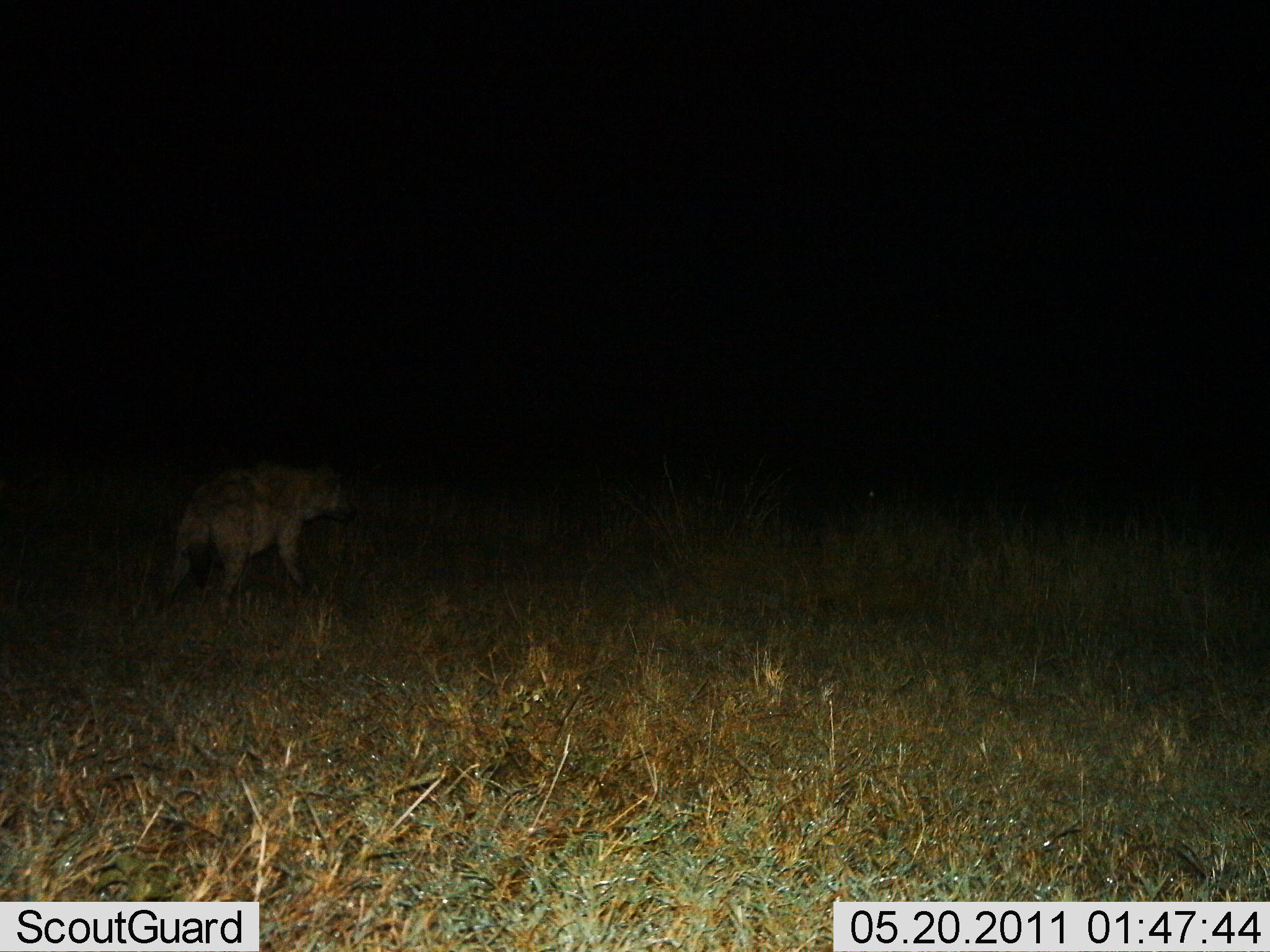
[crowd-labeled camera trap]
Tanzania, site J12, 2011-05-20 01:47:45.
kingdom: Animalia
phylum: Chordata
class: Mammalia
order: Carnivora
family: Hyaenidae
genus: Crocuta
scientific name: Crocuta crocuta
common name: spotted hyena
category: hyenaspotted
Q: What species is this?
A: Hyenaspotted (spotted hyena) (Crocuta crocuta).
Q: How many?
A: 1.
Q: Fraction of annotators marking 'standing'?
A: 25%.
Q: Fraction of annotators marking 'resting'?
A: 0%.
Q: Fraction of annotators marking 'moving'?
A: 75%.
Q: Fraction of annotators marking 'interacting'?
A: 0%.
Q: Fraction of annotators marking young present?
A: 0%.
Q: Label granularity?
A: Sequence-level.